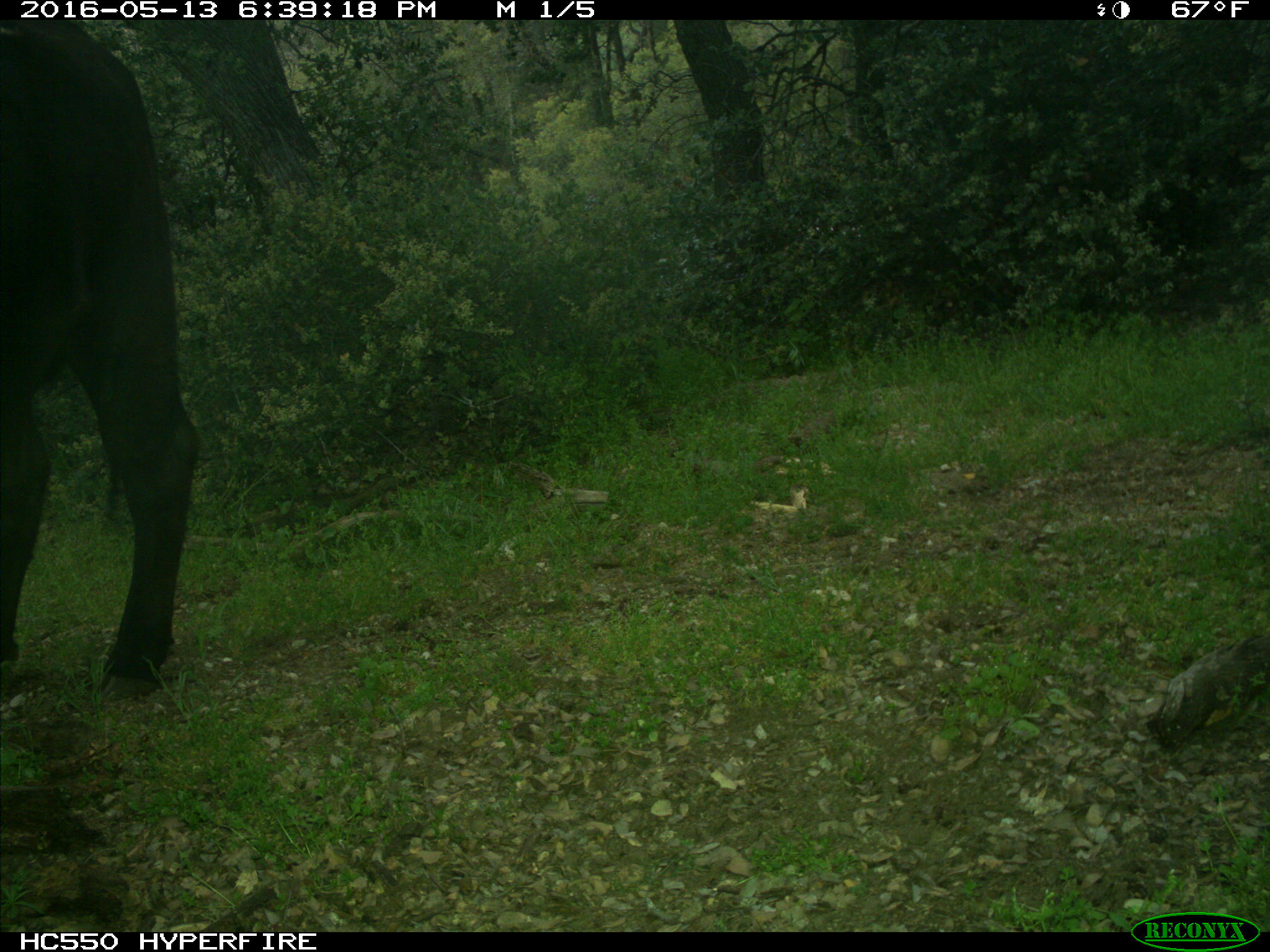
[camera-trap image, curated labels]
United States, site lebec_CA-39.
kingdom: Animalia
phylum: Chordata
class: Mammalia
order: Artiodactyla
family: Bovidae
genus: Bos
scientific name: Bos taurus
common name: domestic cow